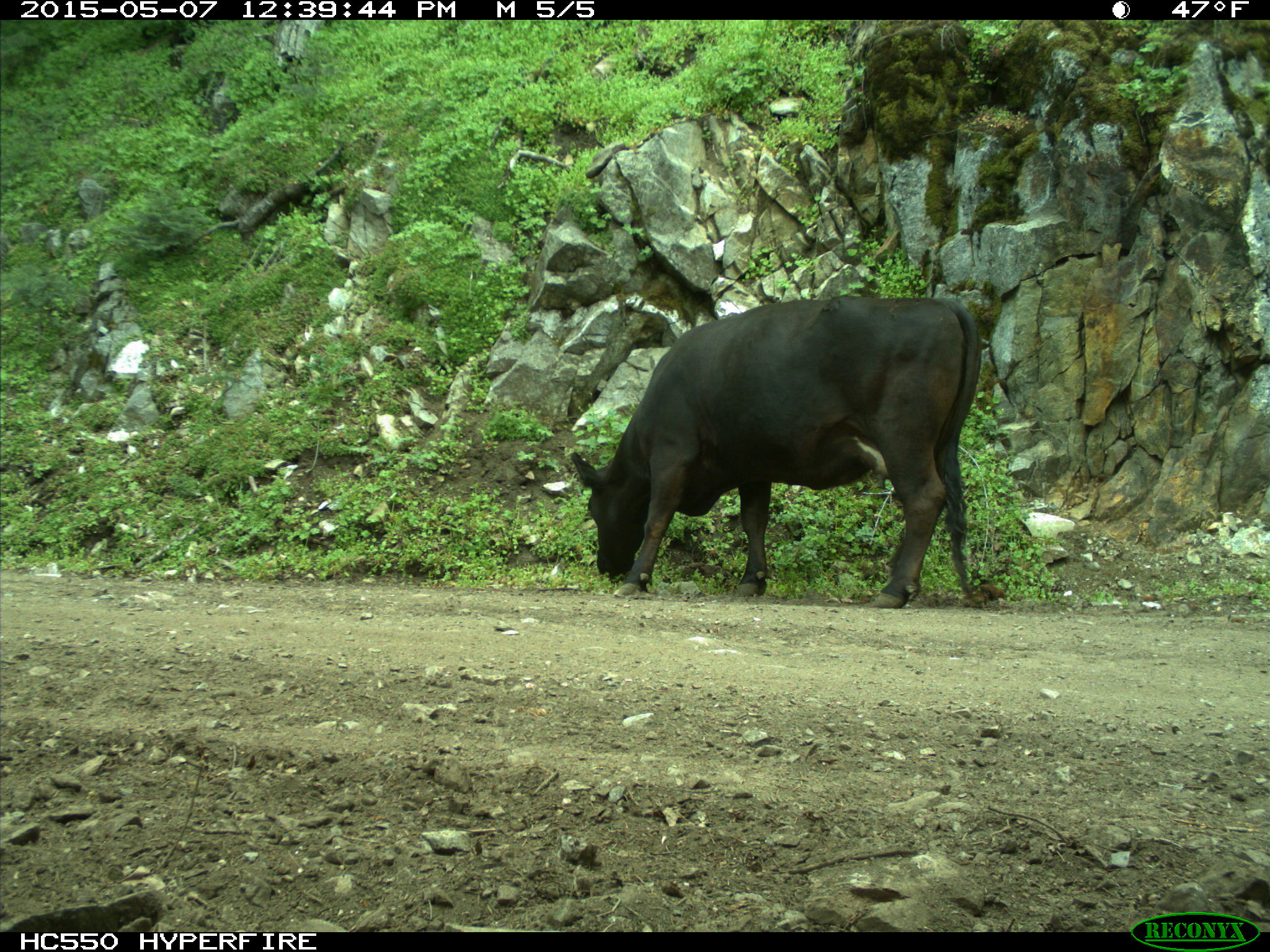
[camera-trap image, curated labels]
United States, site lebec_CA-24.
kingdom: Animalia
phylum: Chordata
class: Mammalia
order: Artiodactyla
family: Bovidae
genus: Bos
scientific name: Bos taurus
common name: domestic cow